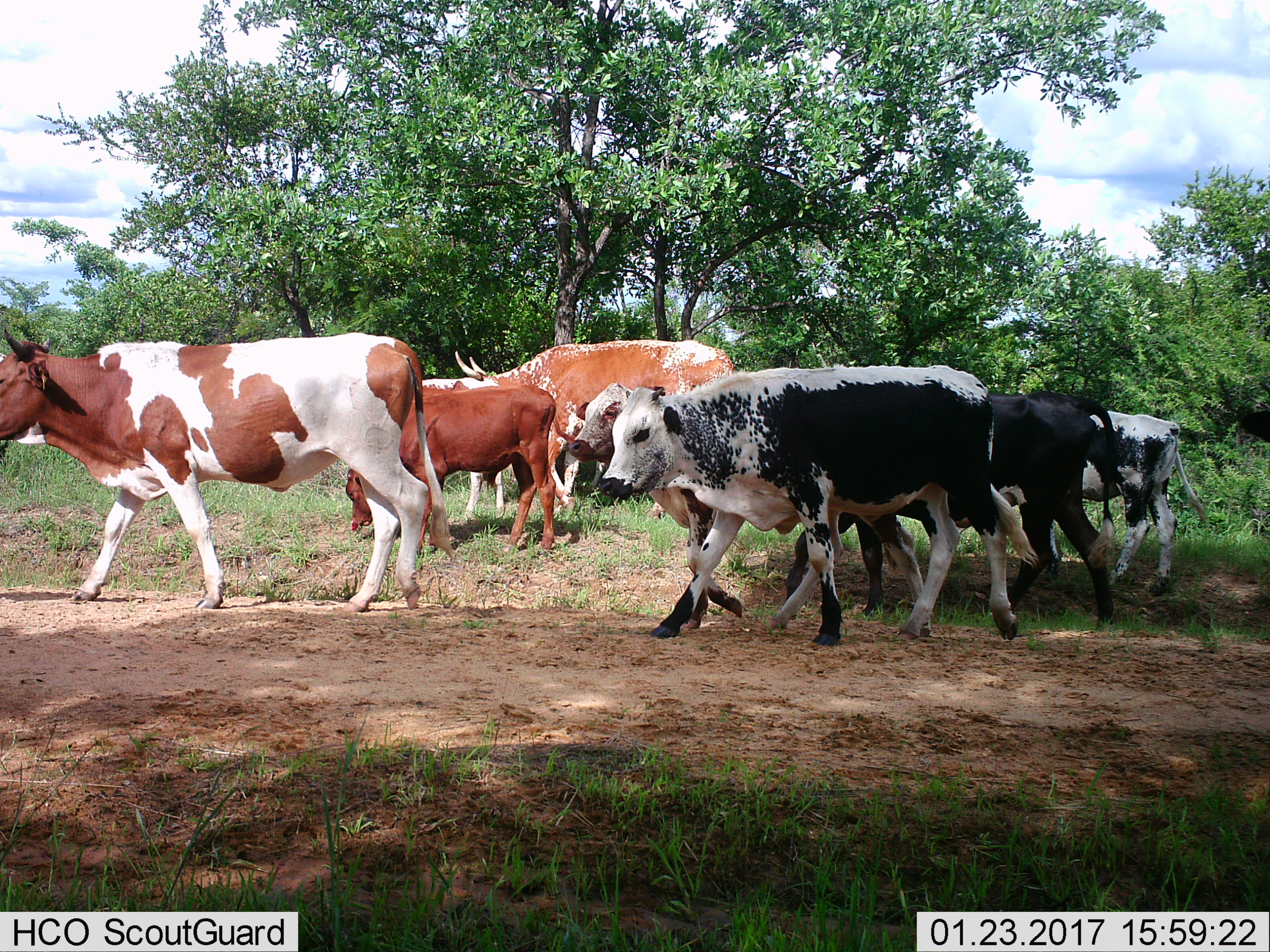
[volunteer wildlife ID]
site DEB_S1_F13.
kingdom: Animalia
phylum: Chordata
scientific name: Vertebrata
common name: domestic animal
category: domesticanimal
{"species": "domesticanimal (domestic animal) (Vertebrata)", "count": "7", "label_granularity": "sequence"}